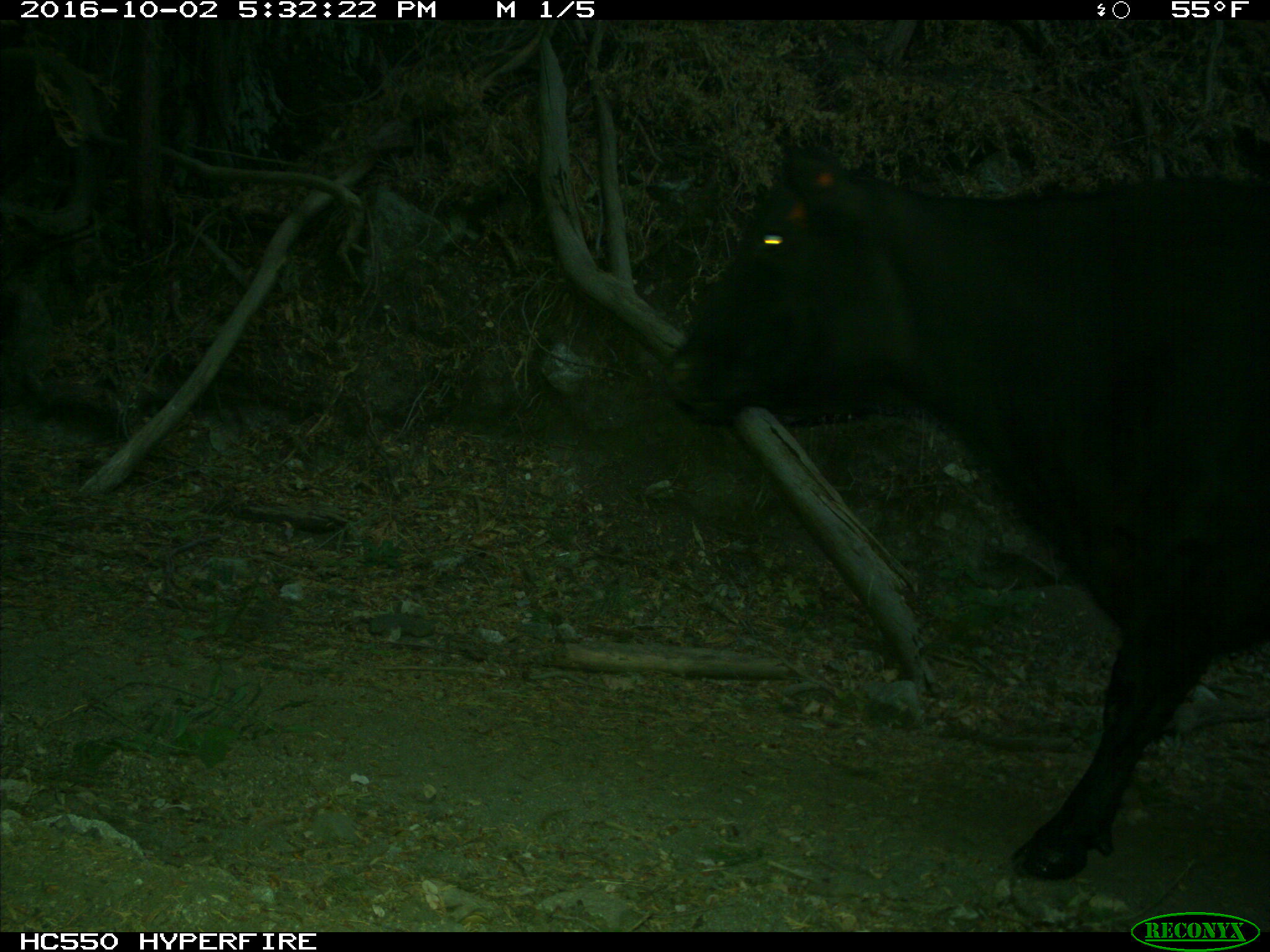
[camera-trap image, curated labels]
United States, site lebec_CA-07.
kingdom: Animalia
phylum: Chordata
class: Mammalia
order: Artiodactyla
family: Bovidae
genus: Bos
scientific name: Bos taurus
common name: domestic cow